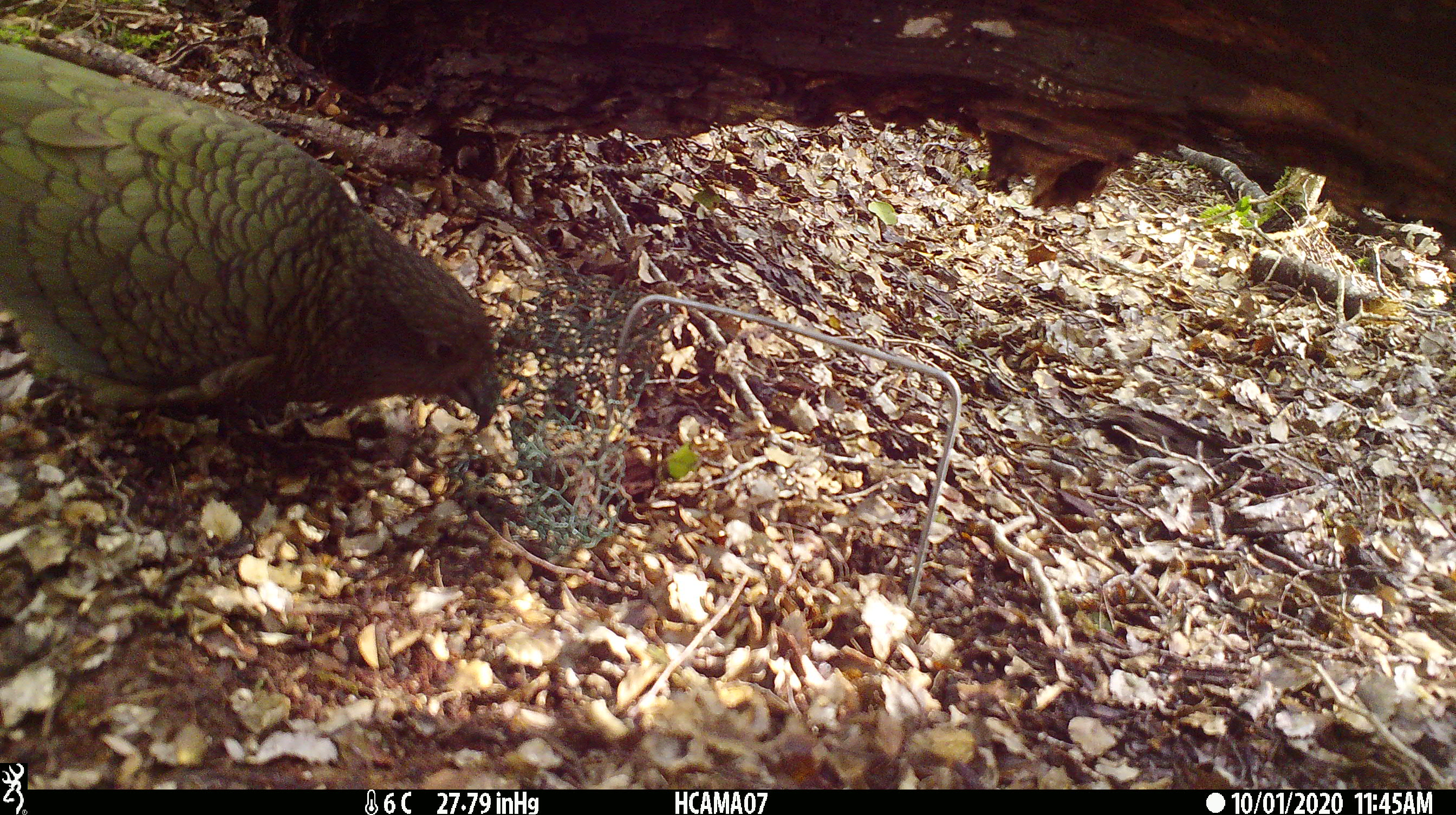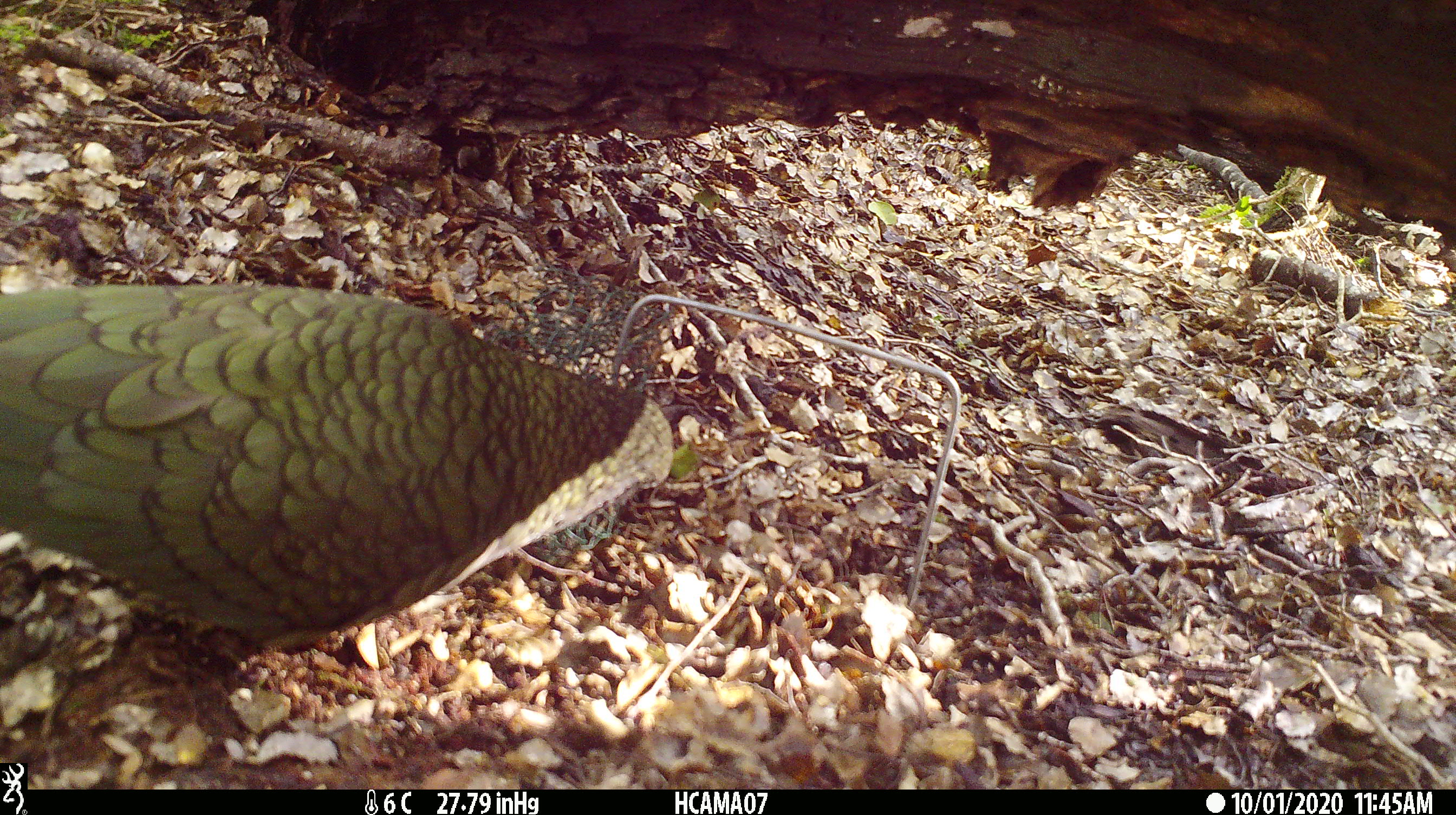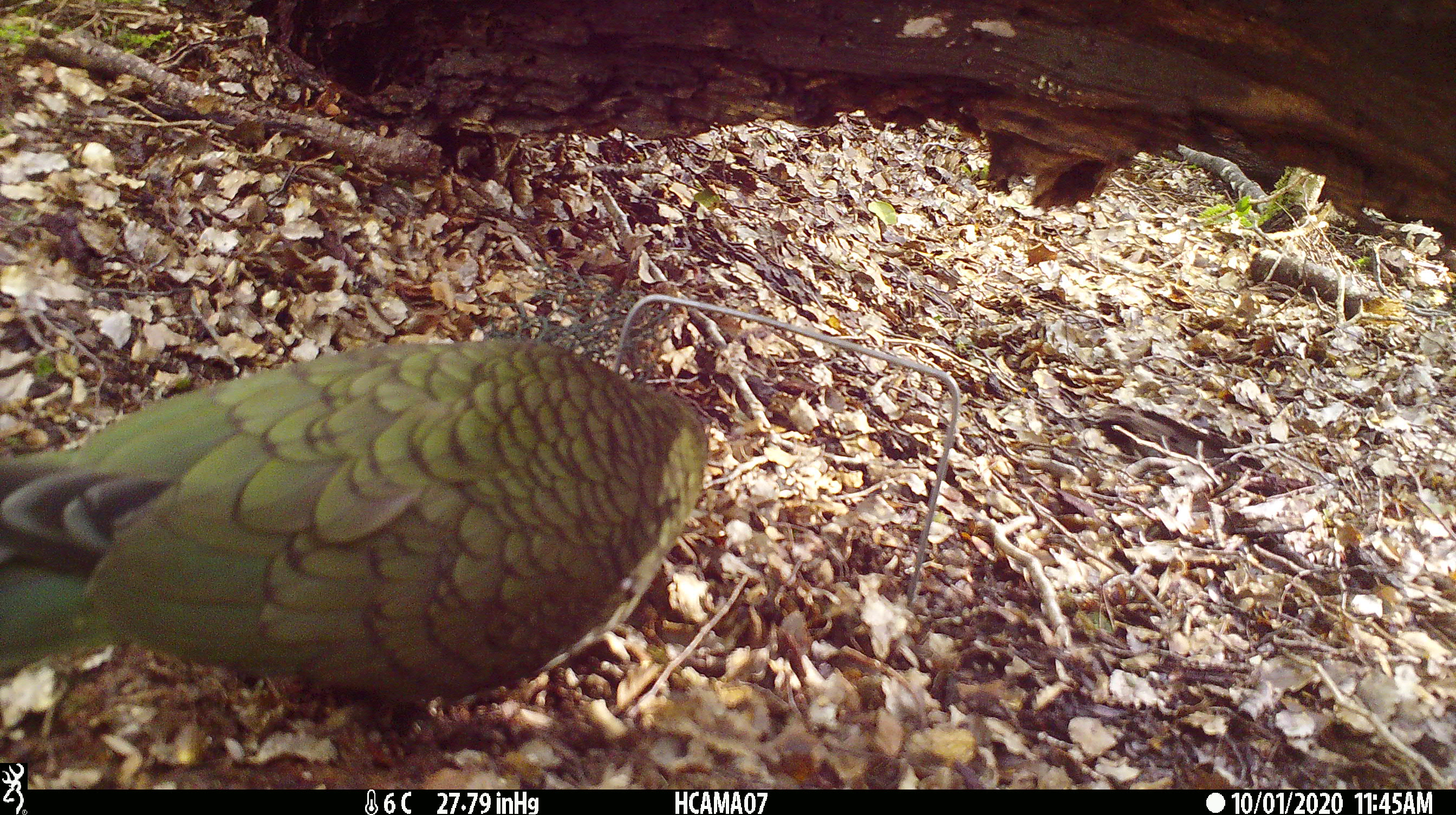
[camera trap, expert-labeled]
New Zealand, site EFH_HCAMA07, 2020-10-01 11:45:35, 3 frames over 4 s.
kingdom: Animalia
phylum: Chordata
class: Aves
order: Psittaciformes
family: Strigopidae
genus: Nestor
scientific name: Nestor notabilis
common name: kea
Kea (Nestor notabilis).